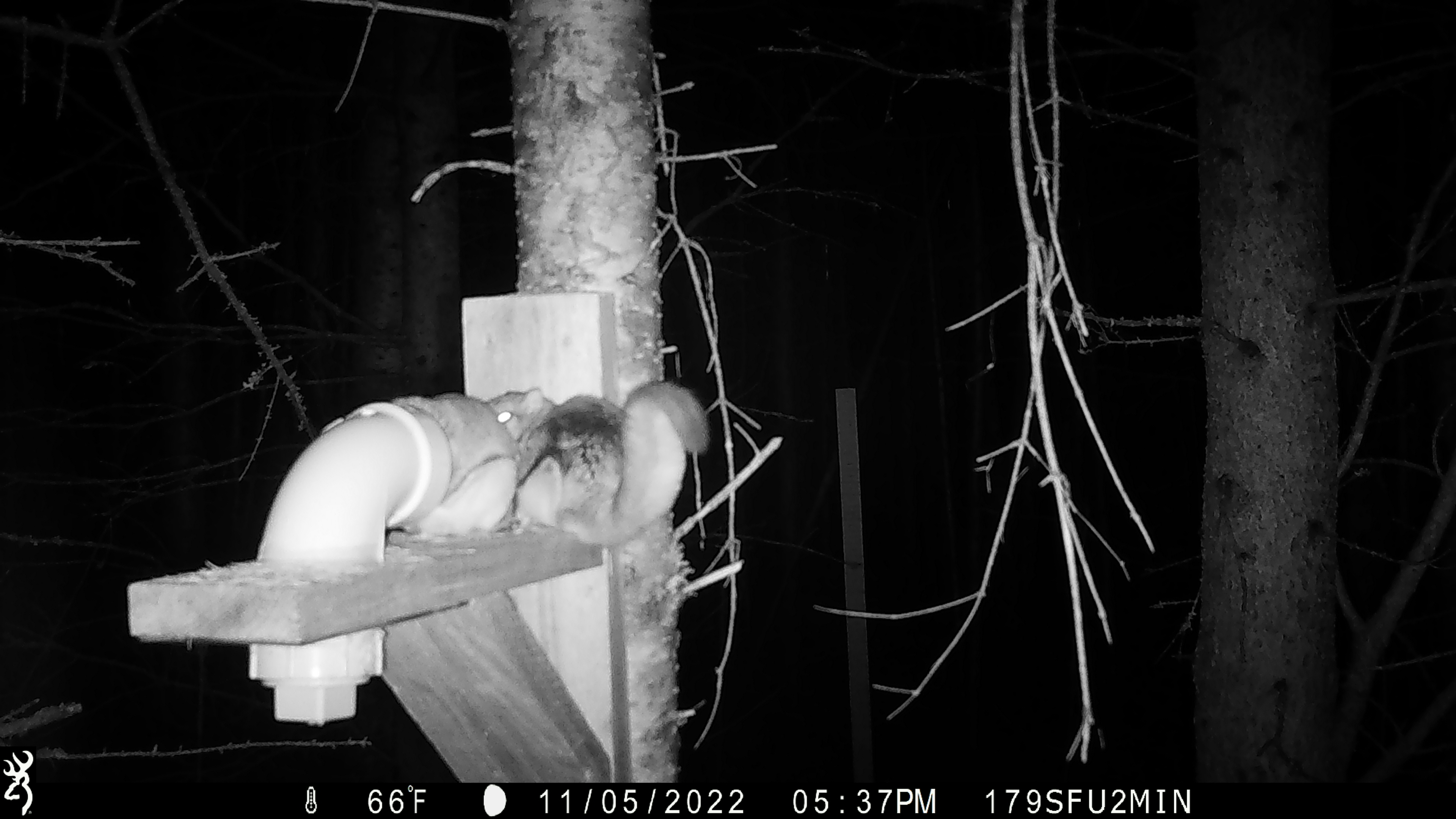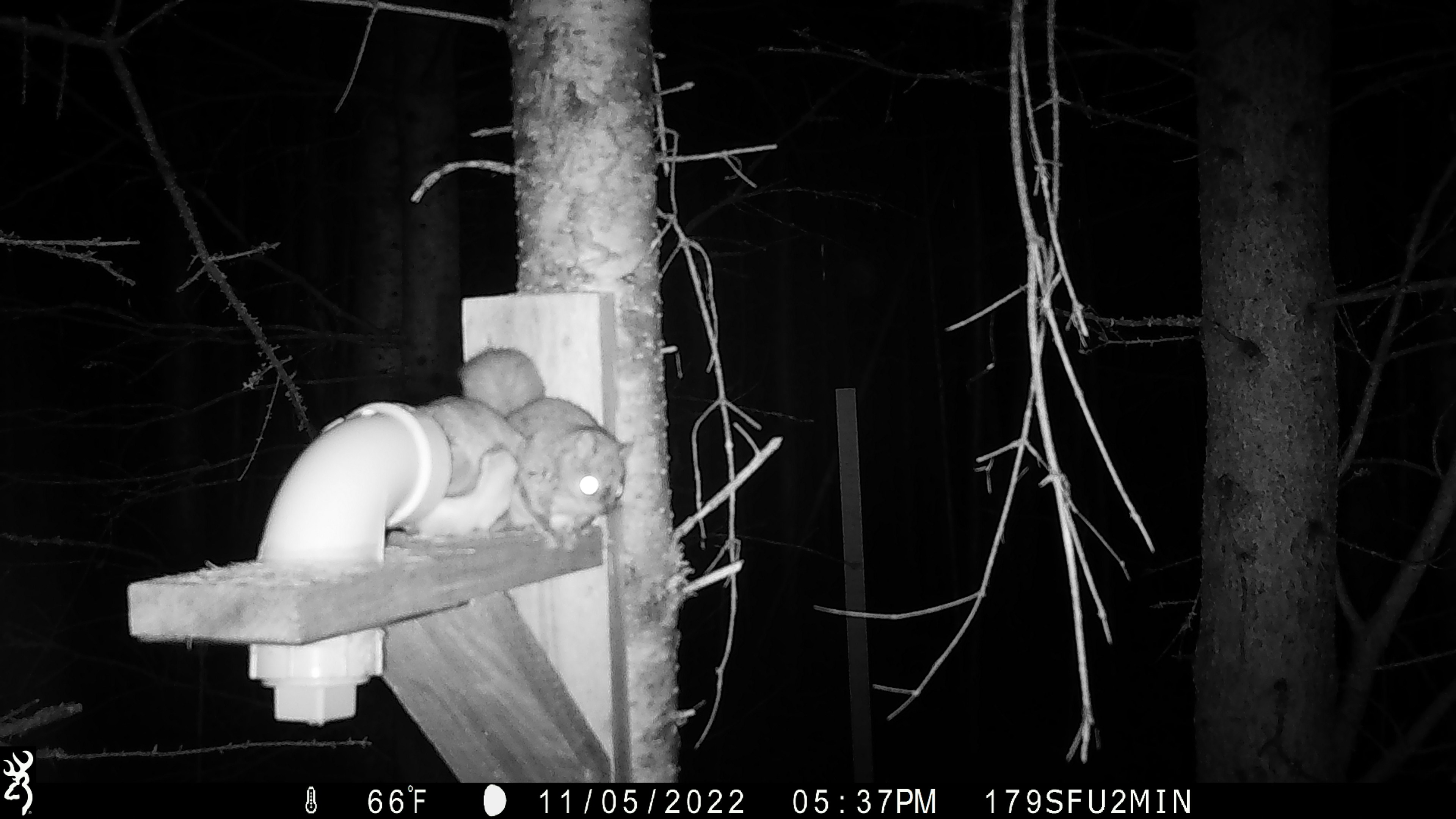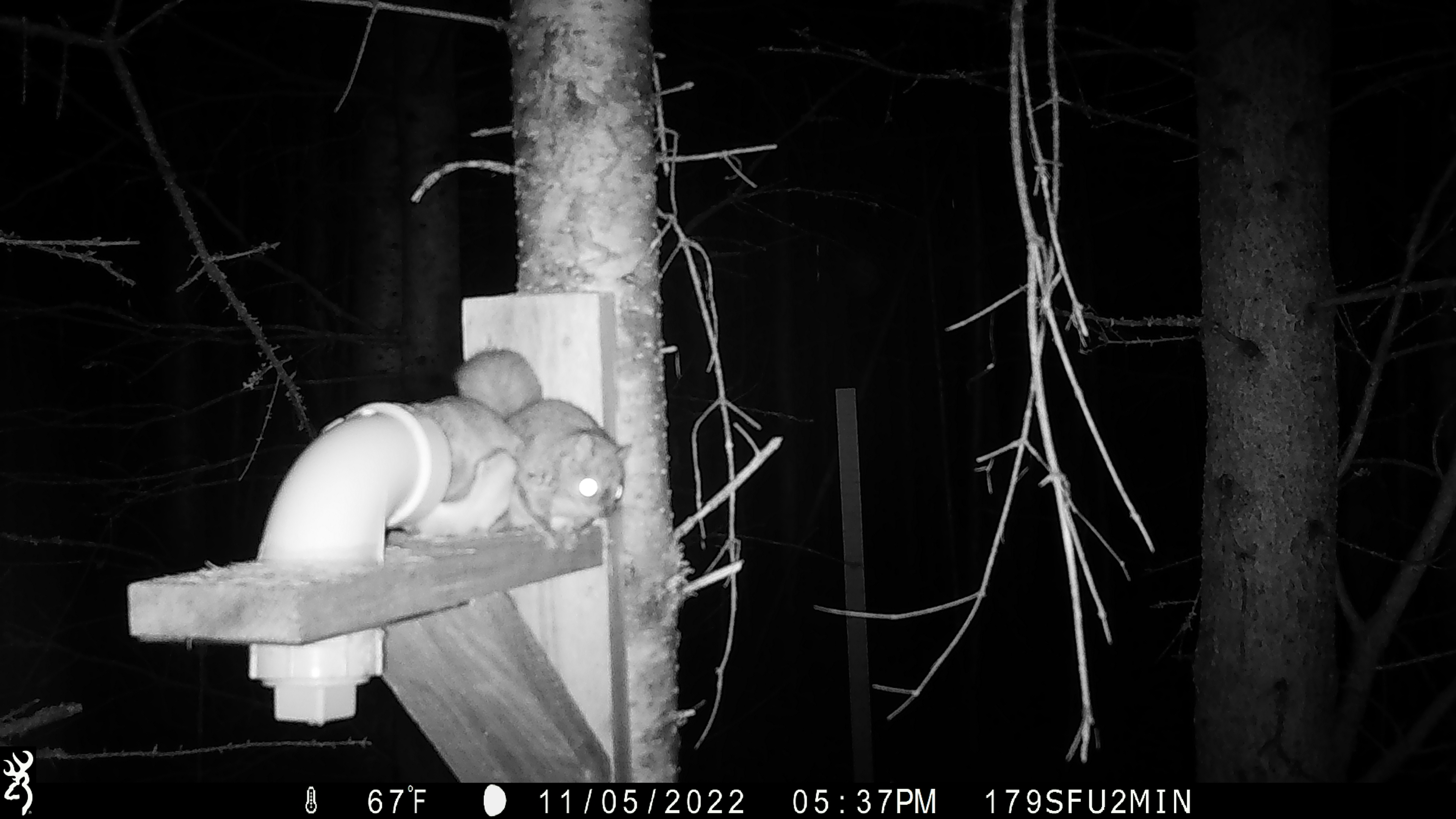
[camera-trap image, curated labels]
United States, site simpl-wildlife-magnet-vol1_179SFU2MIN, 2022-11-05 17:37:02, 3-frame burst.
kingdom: Animalia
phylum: Chordata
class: Mammalia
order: Rodentia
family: Sciuridae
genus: Glaucomys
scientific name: Glaucomys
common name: flying squirrel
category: flying squirrel sp.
Flying squirrel sp. (flying squirrel) (Glaucomys).